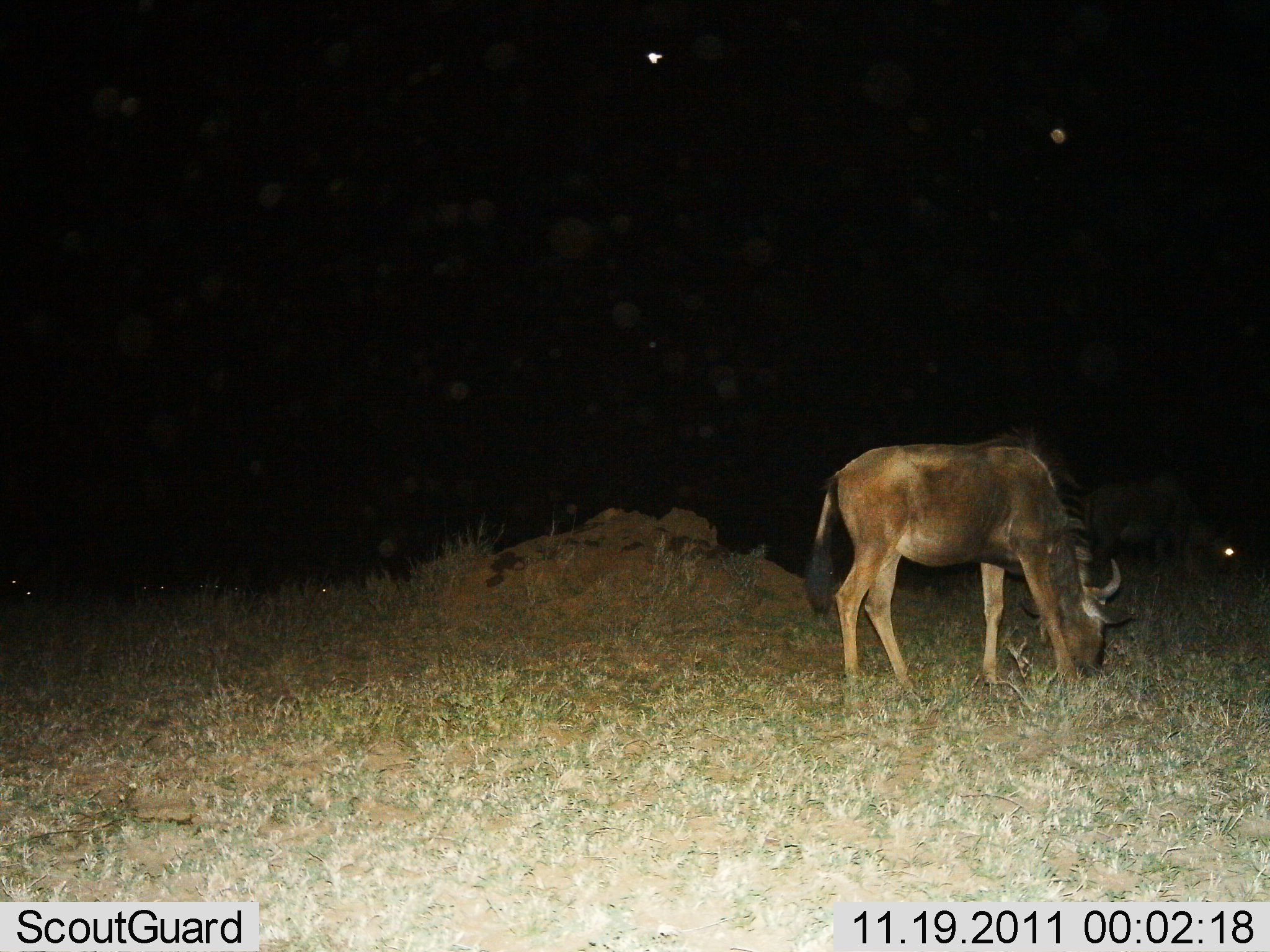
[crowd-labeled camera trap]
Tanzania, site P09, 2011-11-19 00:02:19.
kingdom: Animalia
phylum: Chordata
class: Mammalia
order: Artiodactyla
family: Bovidae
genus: Connochaetes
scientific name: Connochaetes taurinus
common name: blue wildebeest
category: wildebeest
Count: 1.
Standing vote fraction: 31%.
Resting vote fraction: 0%.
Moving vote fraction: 0%.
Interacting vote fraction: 0%.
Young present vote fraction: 8%.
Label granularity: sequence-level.